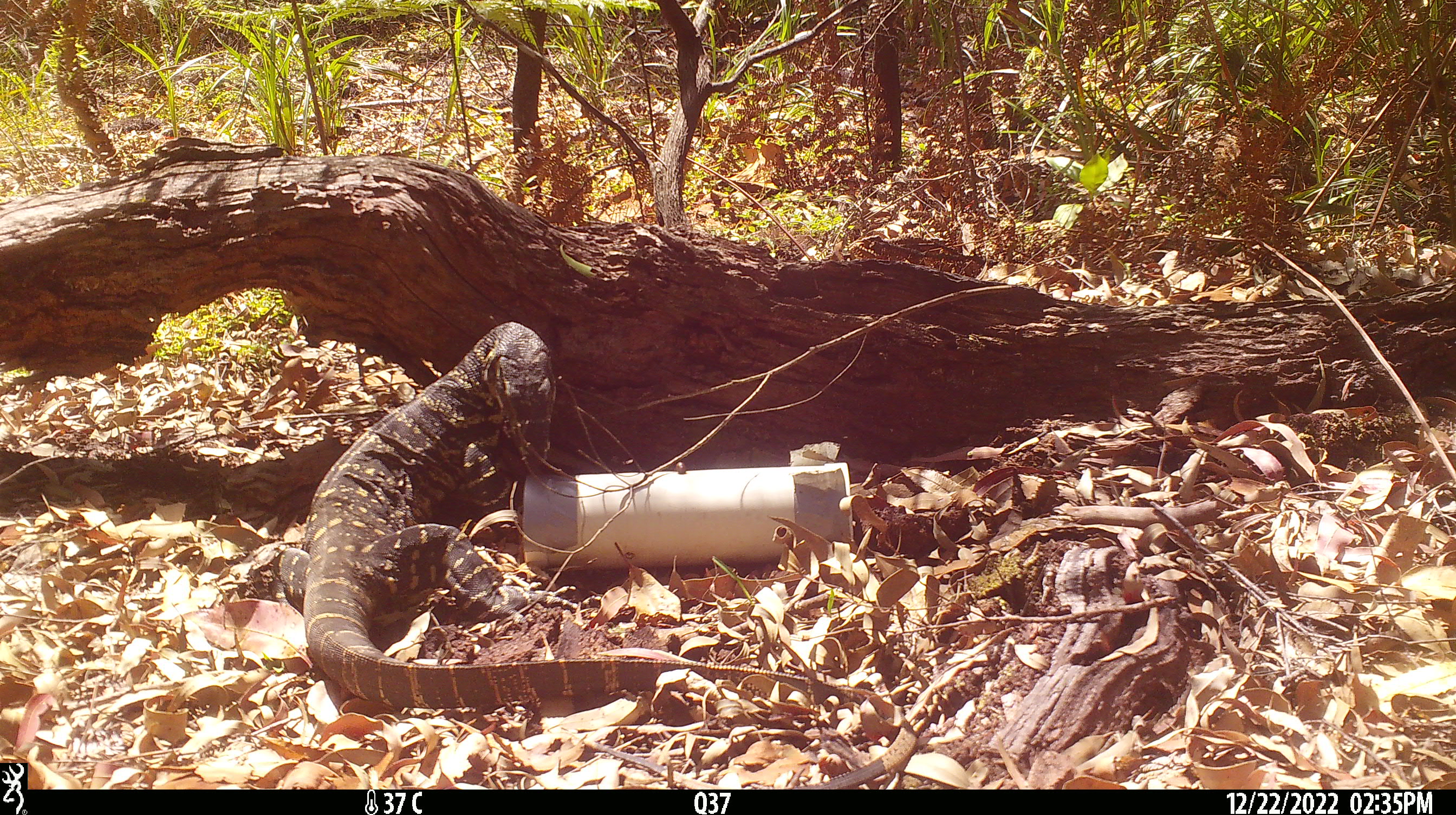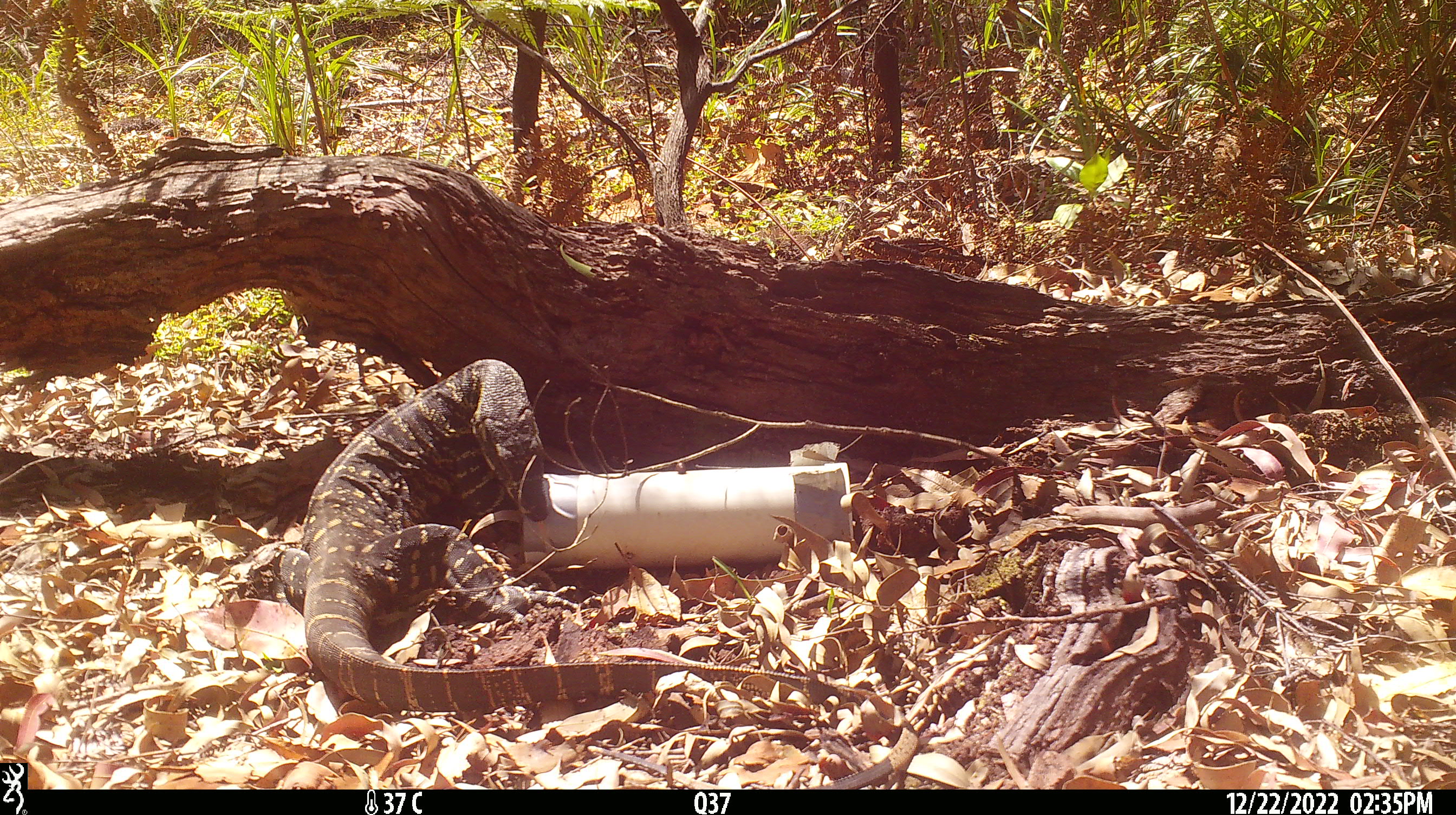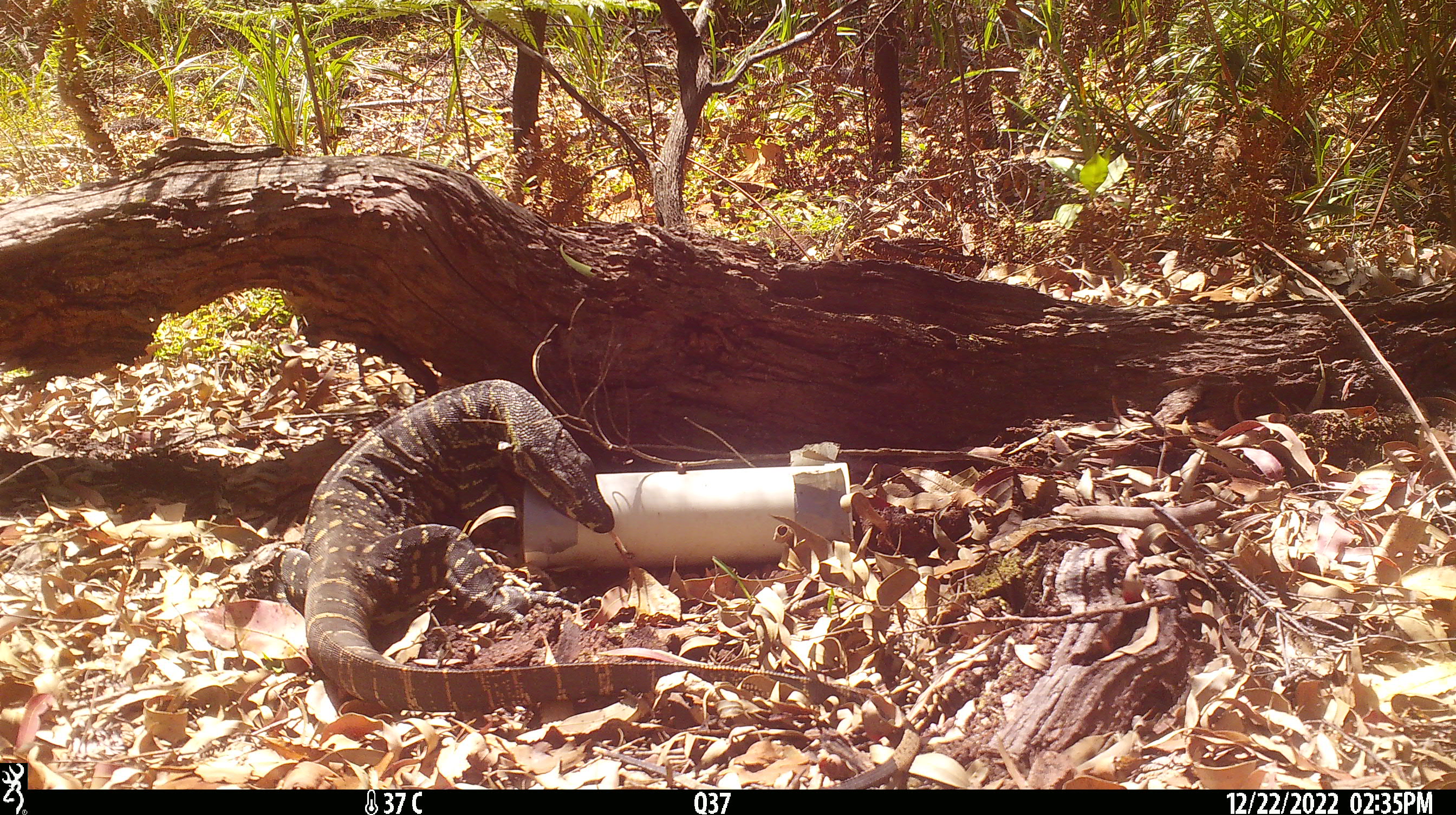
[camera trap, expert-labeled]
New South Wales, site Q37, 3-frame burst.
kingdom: Animalia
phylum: Chordata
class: Reptilia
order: Squamata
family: Varanidae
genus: Varanus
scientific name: Varanus varius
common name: lace monitor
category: goanna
Goanna (lace monitor) (Varanus varius).